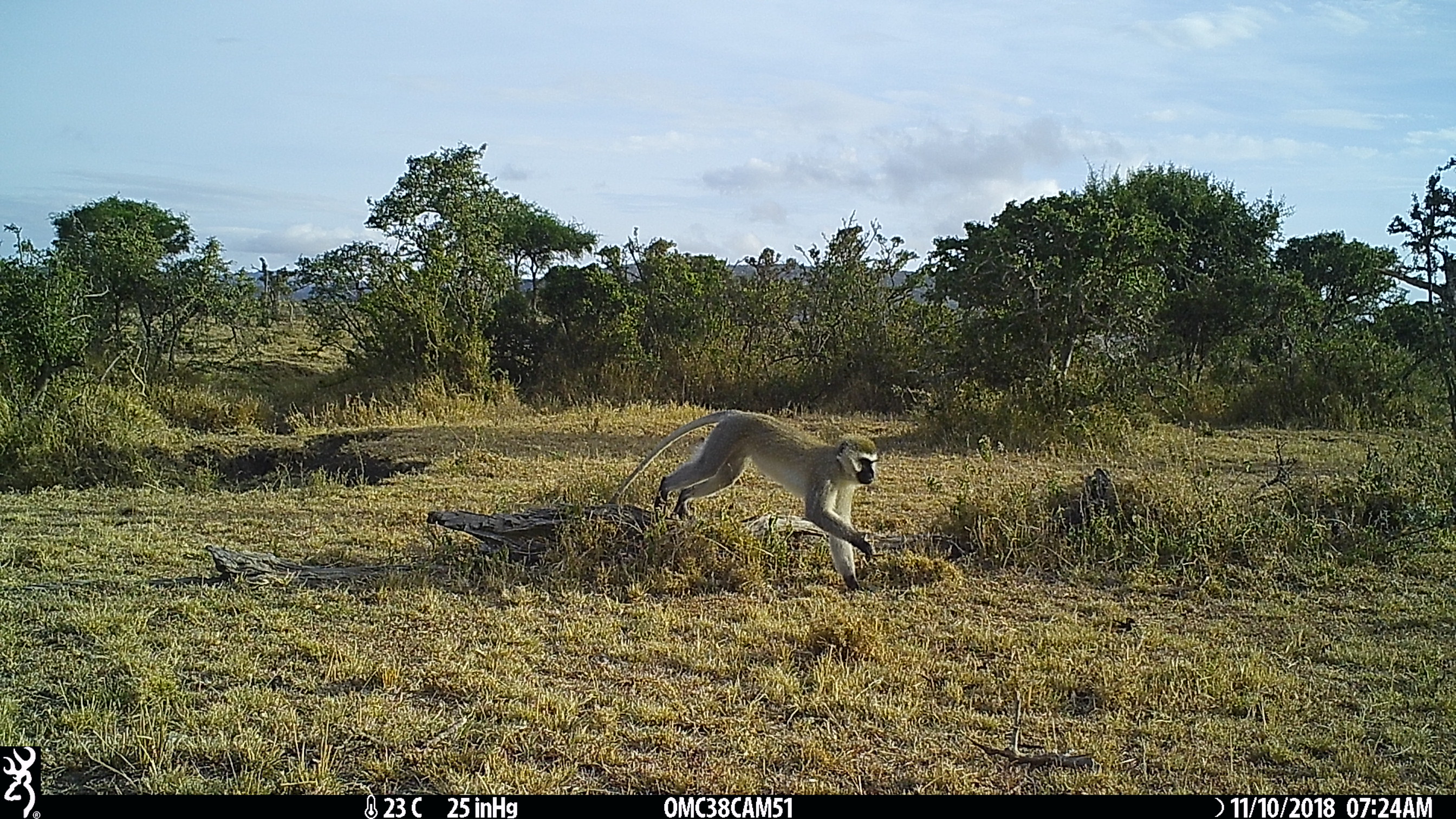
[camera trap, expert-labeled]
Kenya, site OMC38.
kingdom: Animalia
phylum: Chordata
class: Mammalia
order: Primates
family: Cercopithecidae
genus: Chlorocebus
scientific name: Chlorocebus pygerythrus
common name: vervet monkey